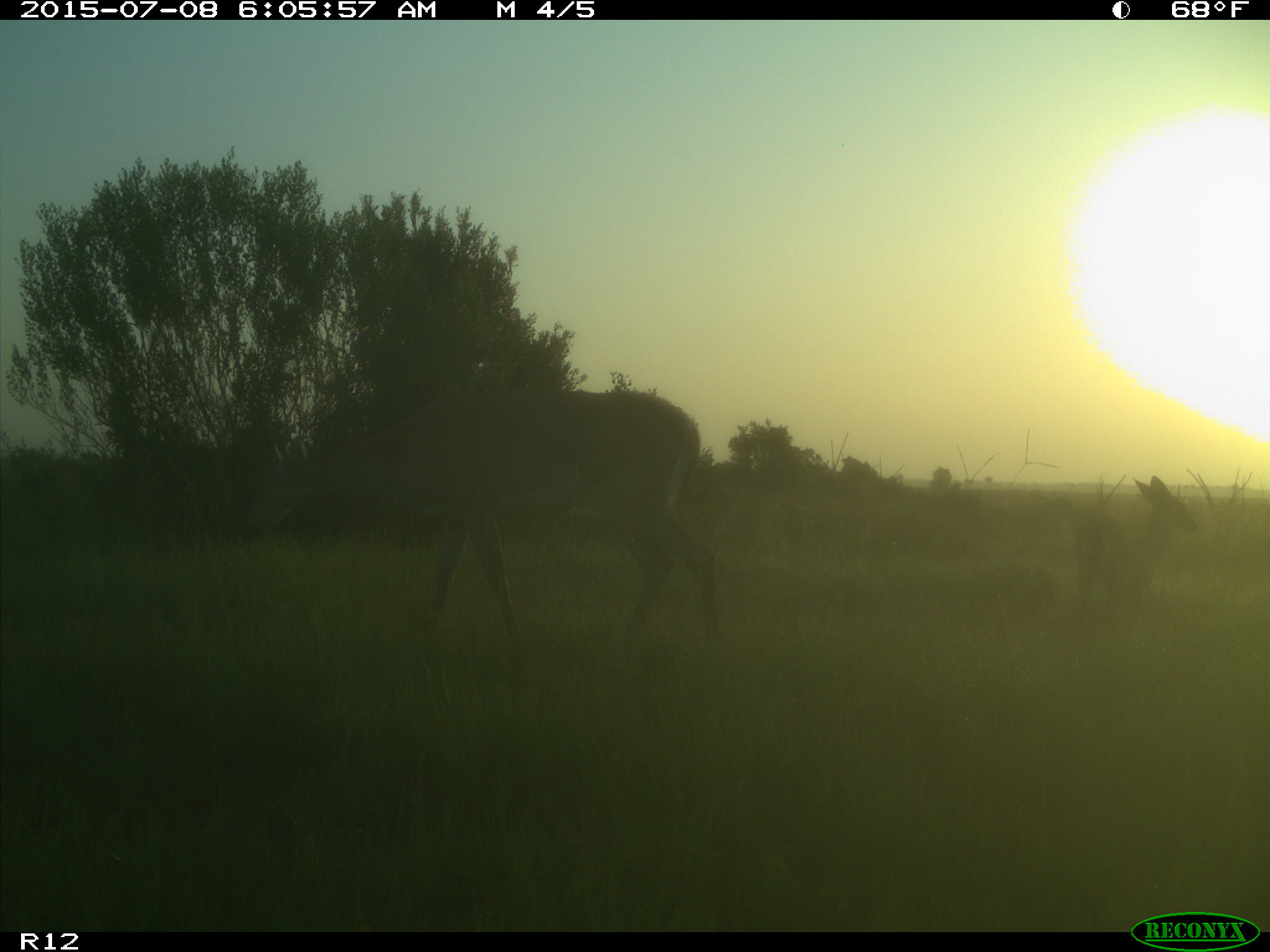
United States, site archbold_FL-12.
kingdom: Animalia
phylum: Chordata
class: Mammalia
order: Artiodactyla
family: Cervidae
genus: Odocoileus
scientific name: Odocoileus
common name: deer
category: unidentified deer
Unidentified deer (deer) (Odocoileus).